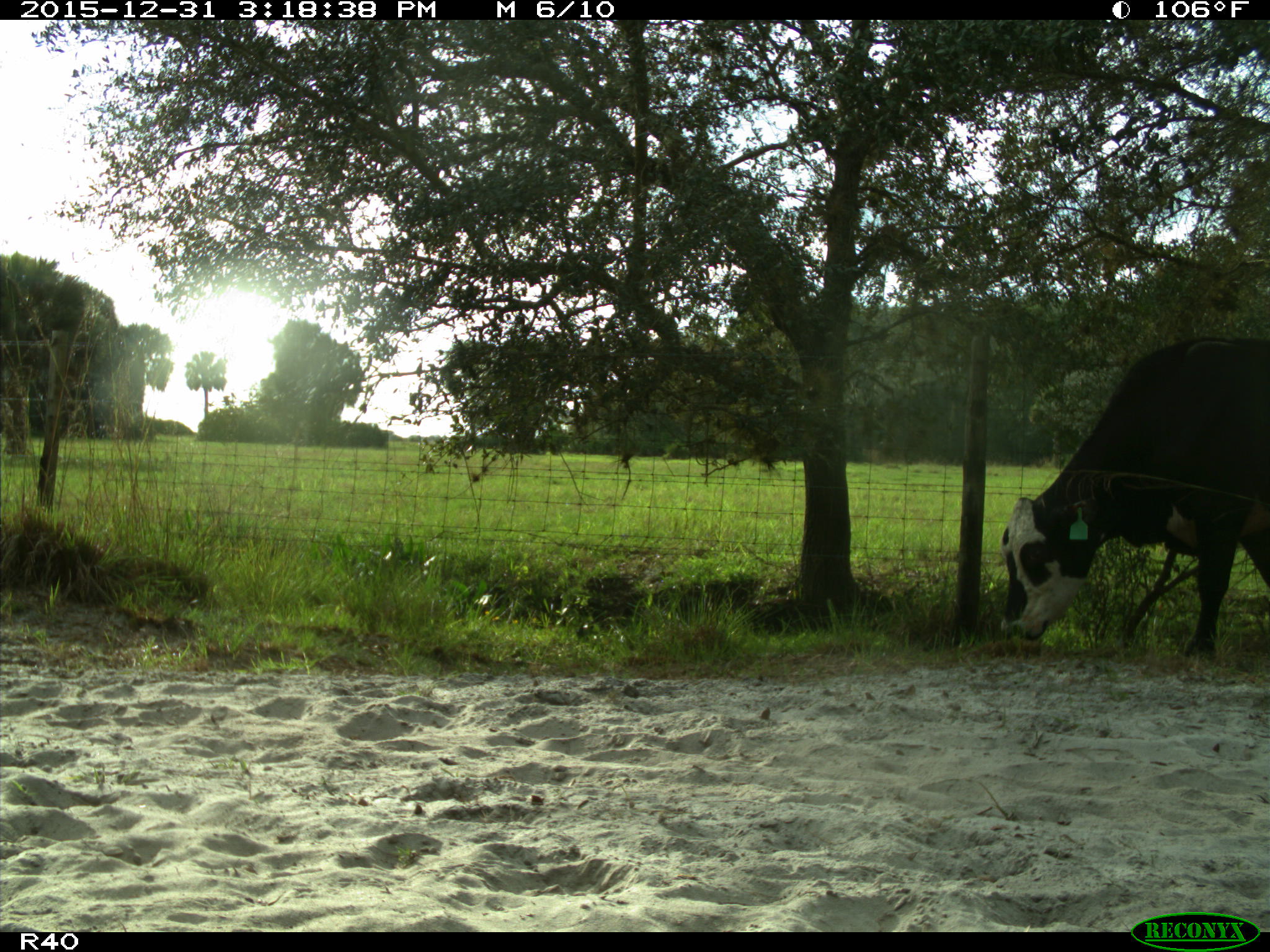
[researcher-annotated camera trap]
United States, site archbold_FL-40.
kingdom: Animalia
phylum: Chordata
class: Mammalia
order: Artiodactyla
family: Bovidae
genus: Bos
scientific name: Bos taurus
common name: domestic cow